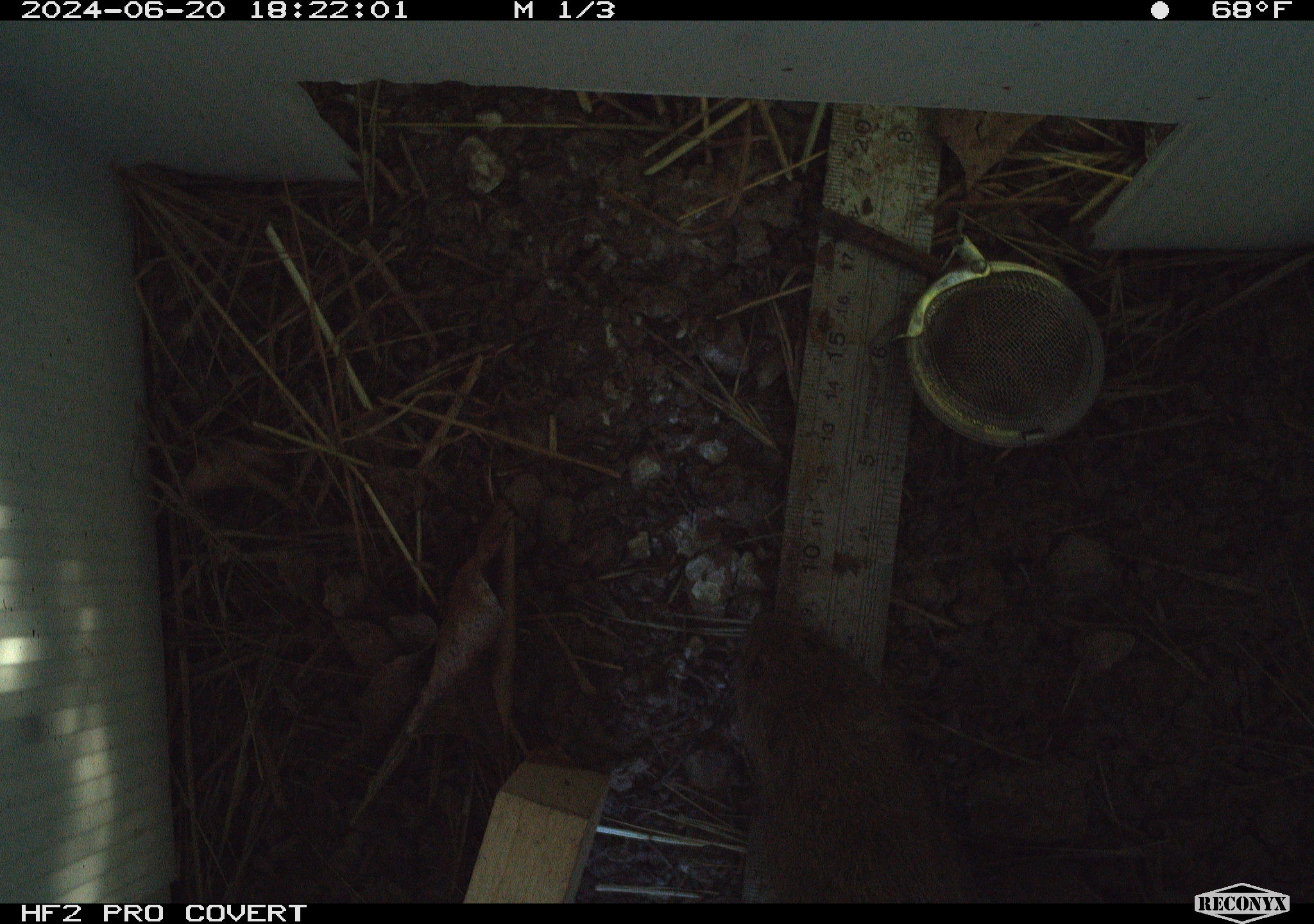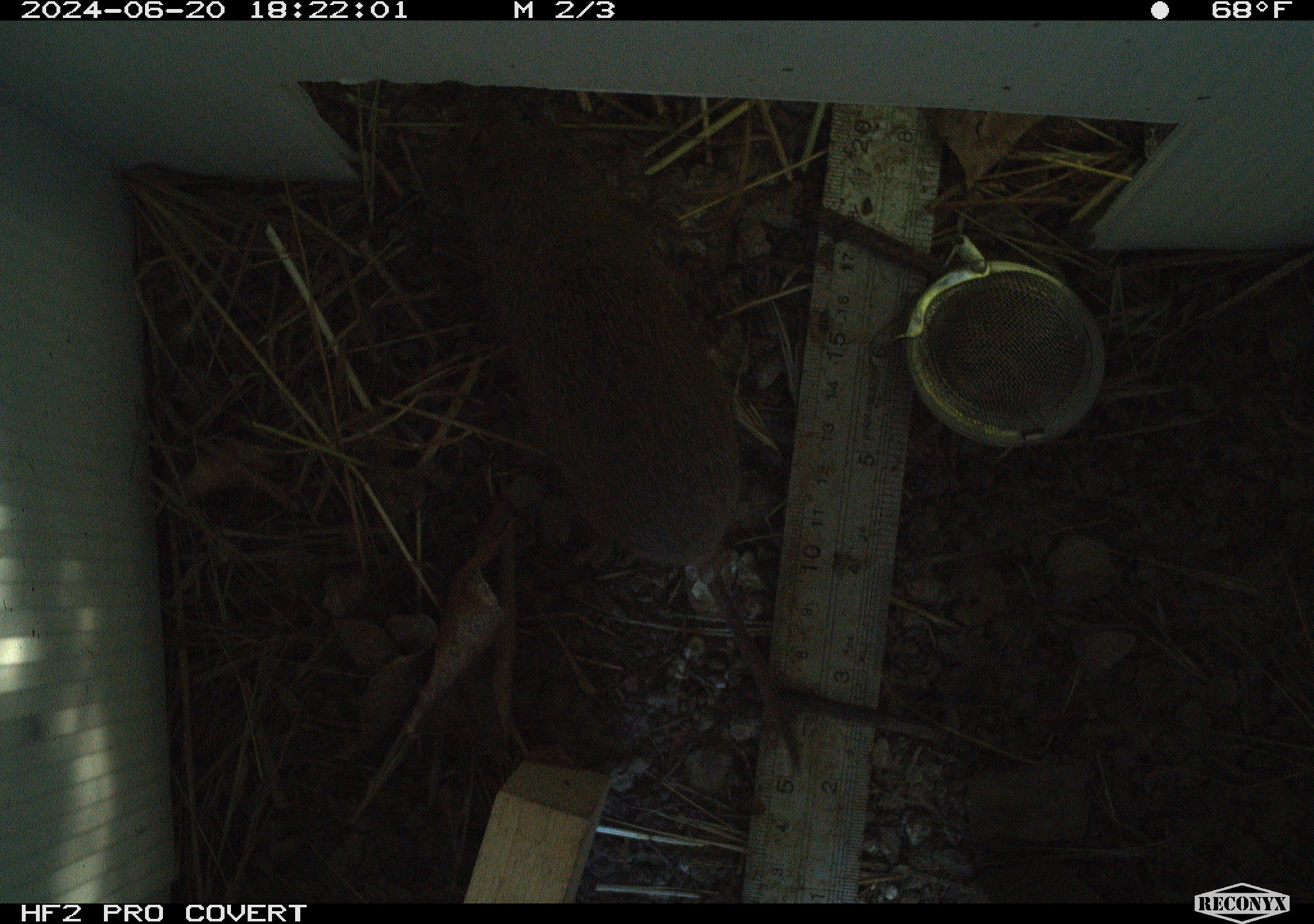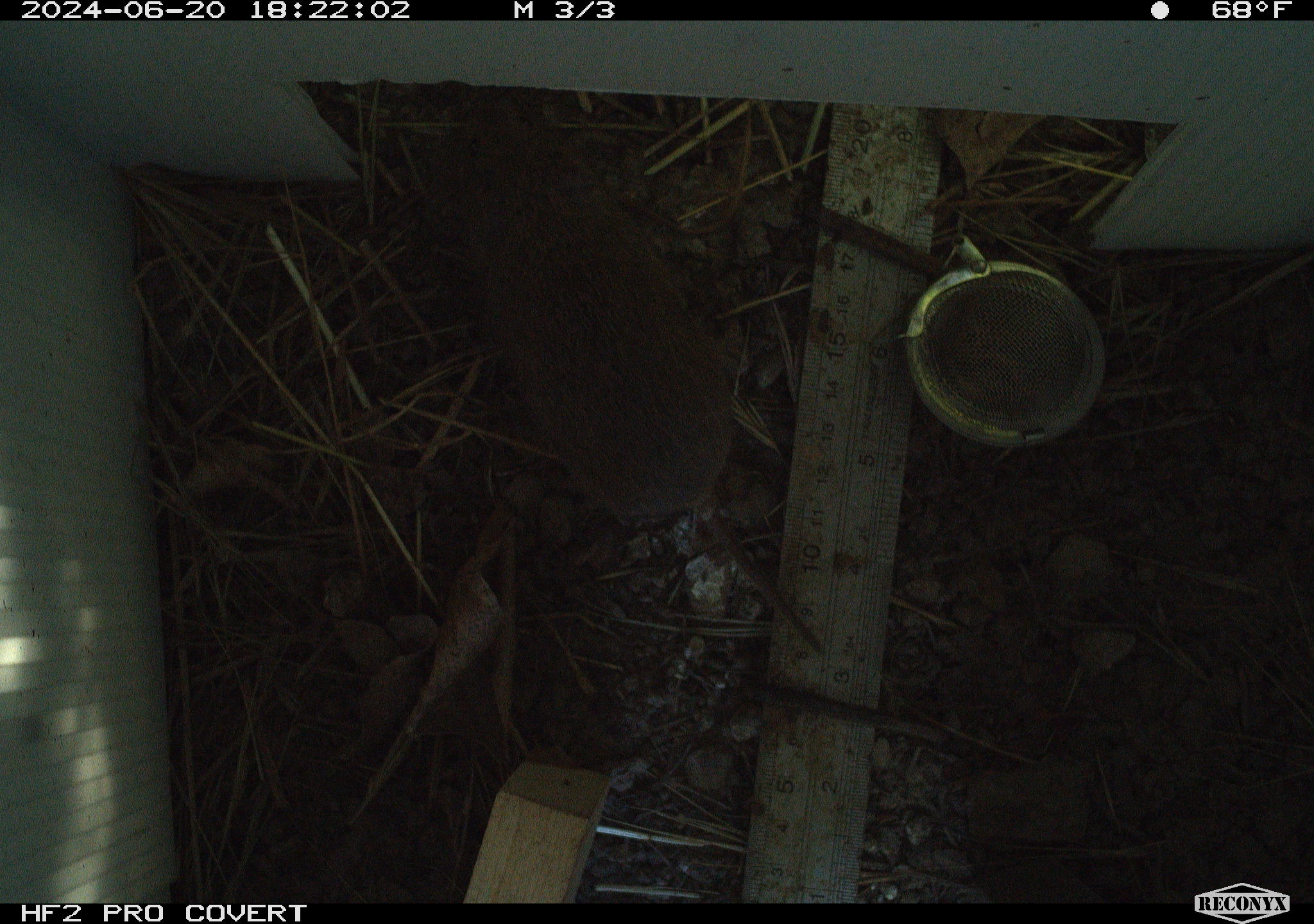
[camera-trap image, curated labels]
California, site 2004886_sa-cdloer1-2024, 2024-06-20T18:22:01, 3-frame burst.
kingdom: Animalia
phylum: Chordata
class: Mammalia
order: Rodentia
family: Cricetidae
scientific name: Arvicolinae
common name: voles, lemmings, and muskrats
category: arvicolinae subfamily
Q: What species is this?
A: Arvicolinae subfamily (voles, lemmings, and muskrats) (Arvicolinae).